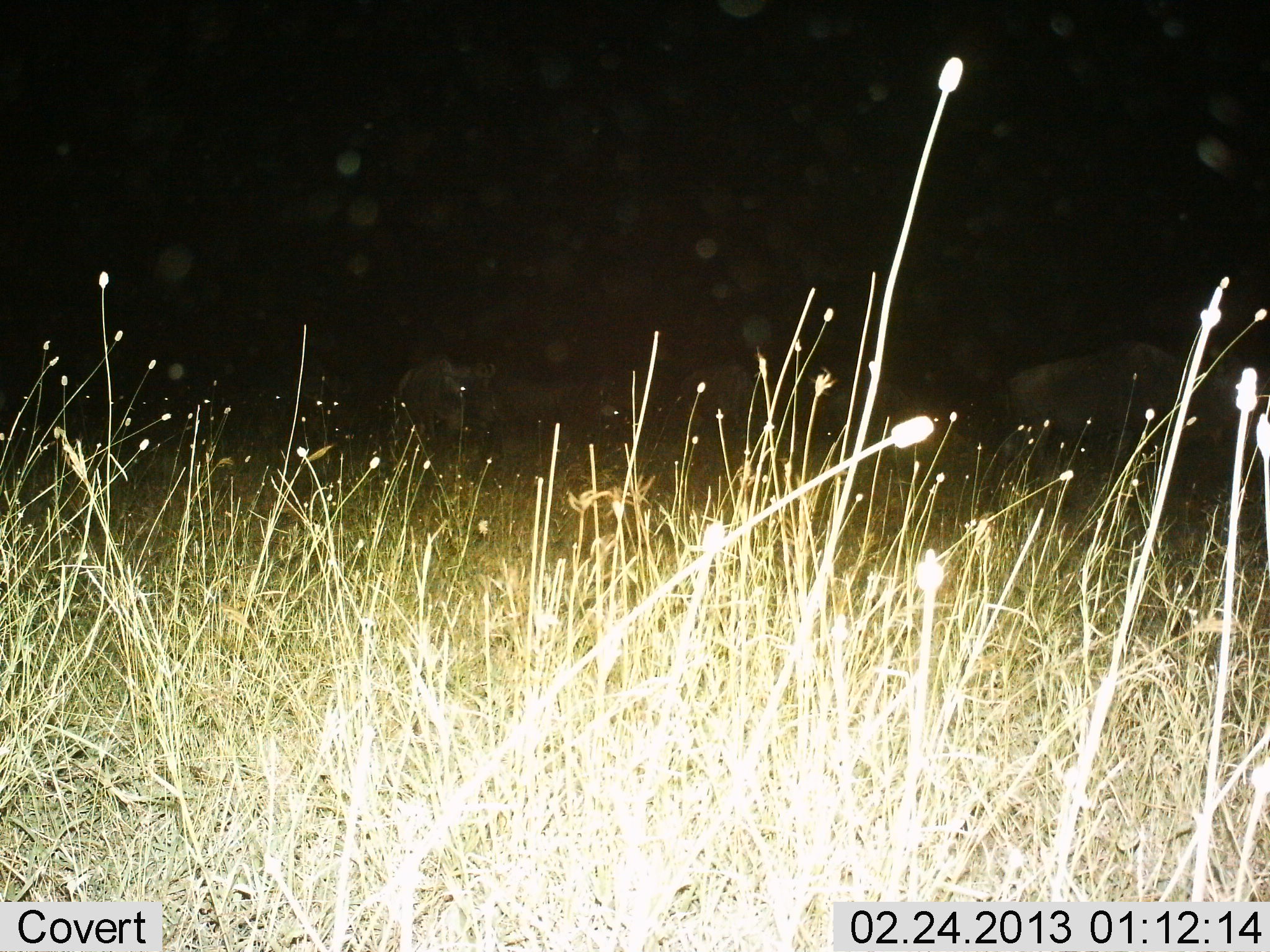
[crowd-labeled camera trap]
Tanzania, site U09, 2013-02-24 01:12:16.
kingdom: Animalia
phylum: Chordata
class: Mammalia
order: Artiodactyla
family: Bovidae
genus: Connochaetes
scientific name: Connochaetes taurinus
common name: blue wildebeest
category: wildebeest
Wildebeest (blue wildebeest) (Connochaetes taurinus), count 4. Behavior (volunteer vote fractions): standing 81%, resting 6%, moving 12%, interacting 6%. Young present (vote fraction): 0%. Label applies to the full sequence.